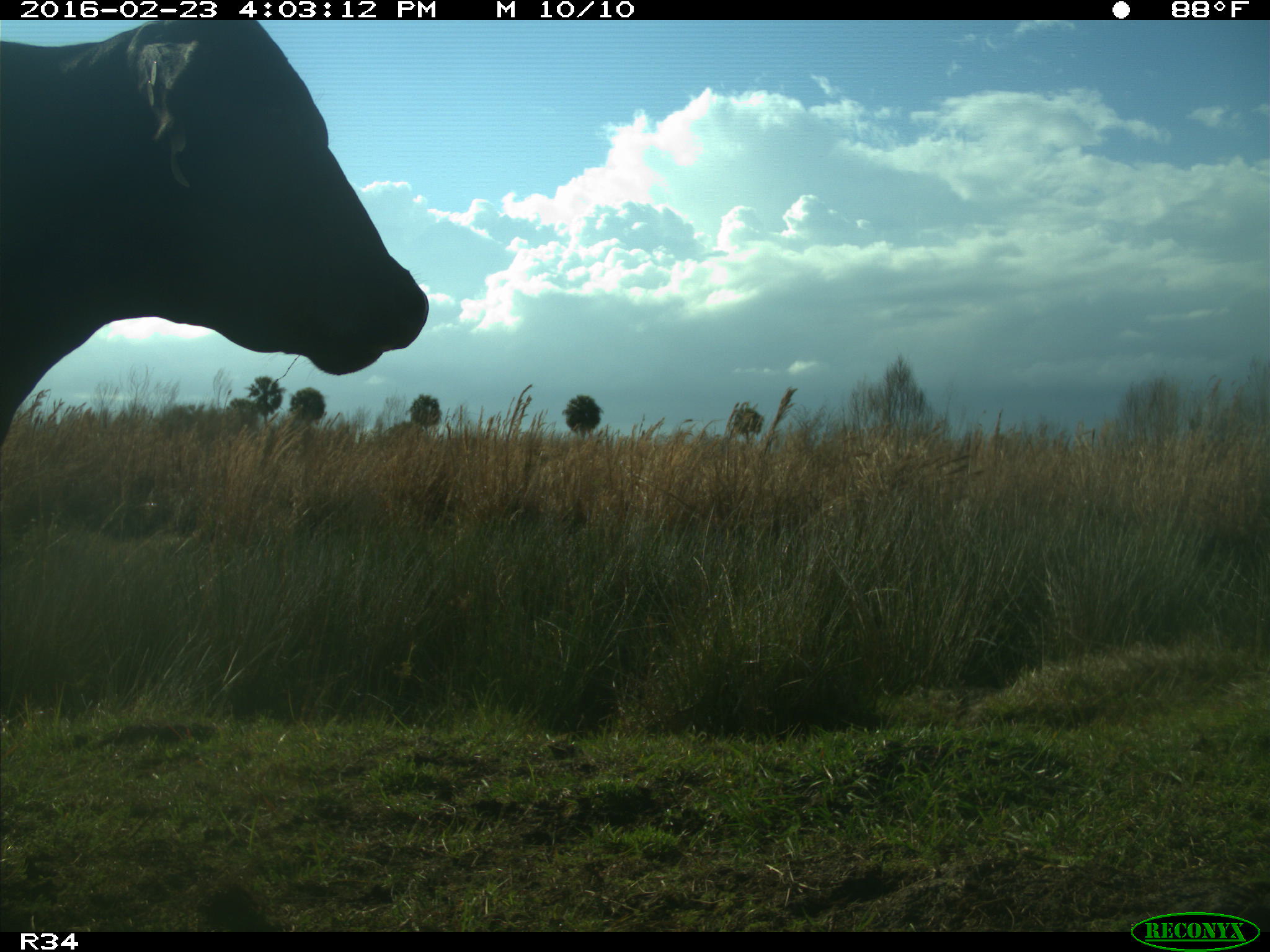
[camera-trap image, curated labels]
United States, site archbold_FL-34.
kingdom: Animalia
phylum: Chordata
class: Mammalia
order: Artiodactyla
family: Bovidae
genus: Bos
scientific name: Bos taurus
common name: domestic cow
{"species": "Bos taurus (domestic cow)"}